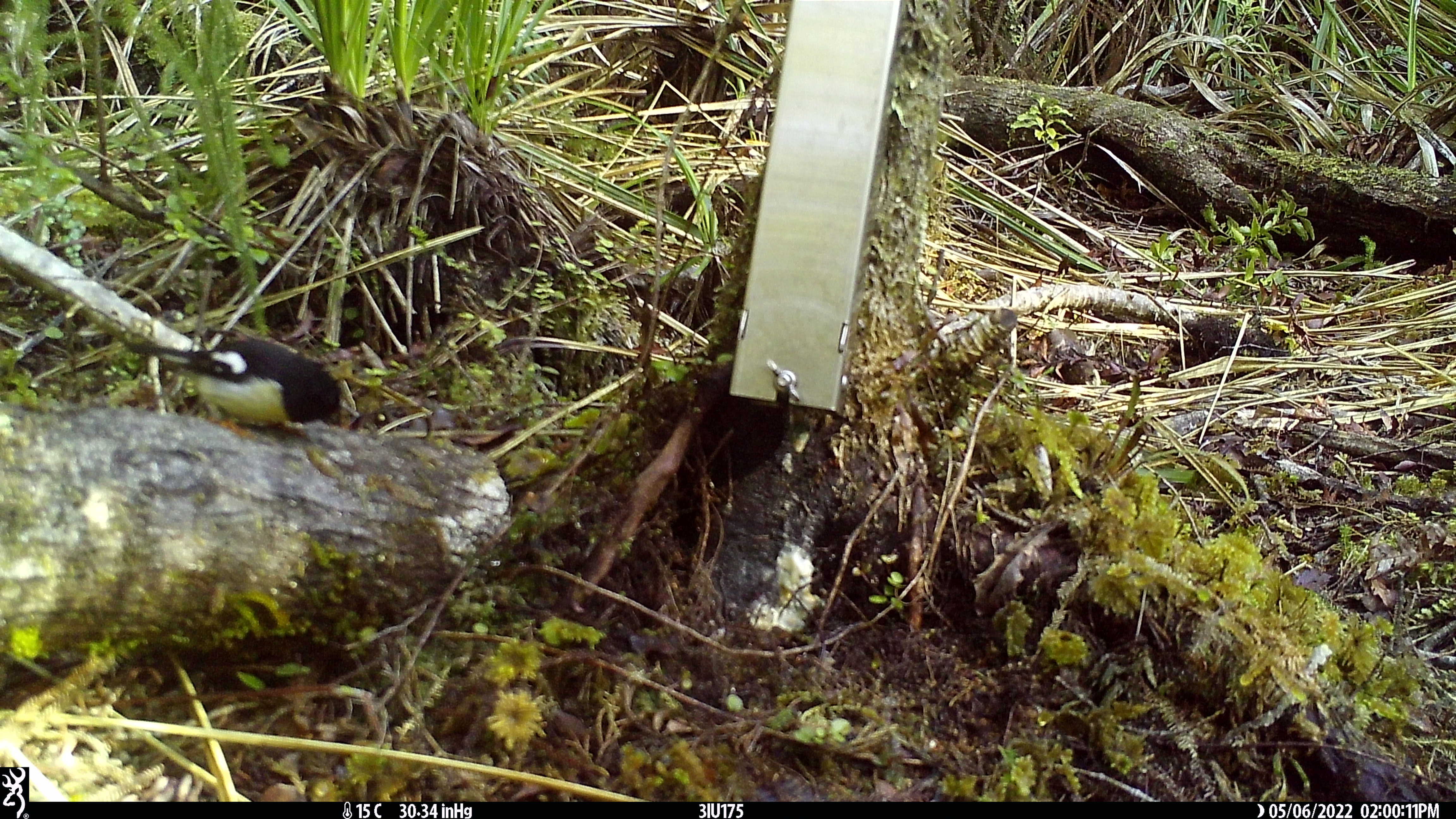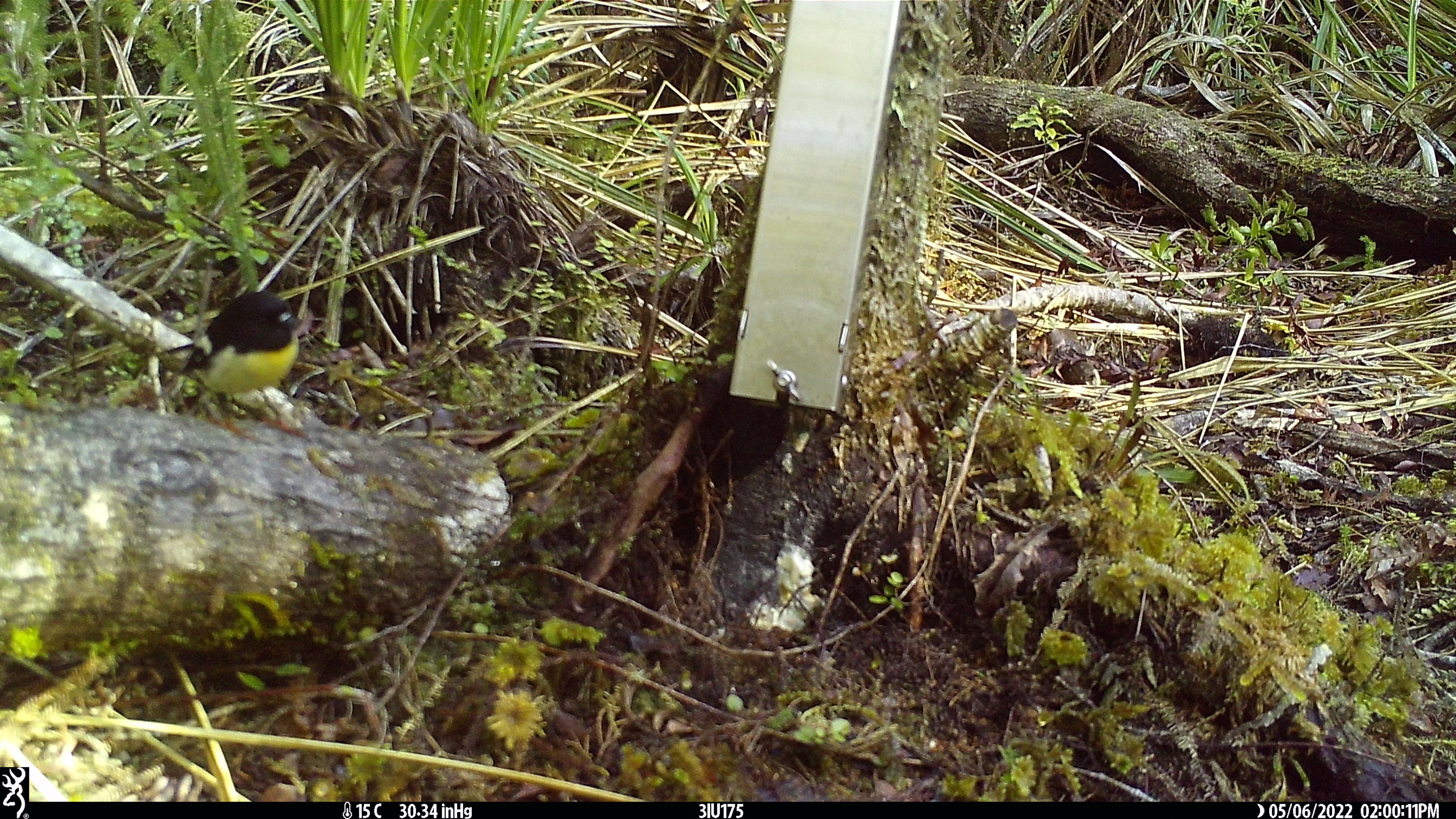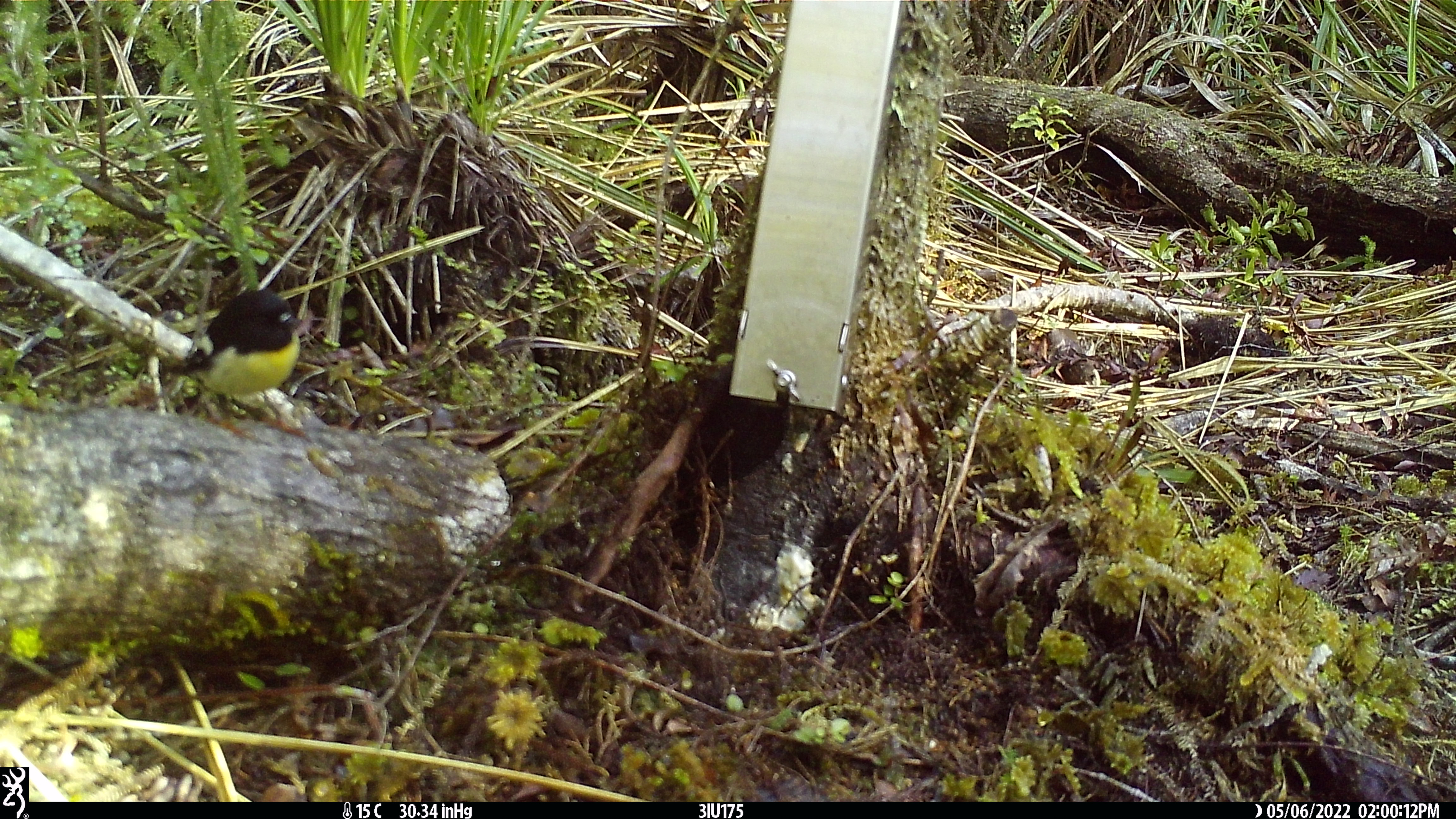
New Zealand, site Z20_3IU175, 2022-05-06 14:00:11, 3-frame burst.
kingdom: Animalia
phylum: Chordata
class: Aves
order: Passeriformes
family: Petroicidae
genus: Petroica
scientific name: Petroica macrocephala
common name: tomtit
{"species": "tomtit (Petroica macrocephala)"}